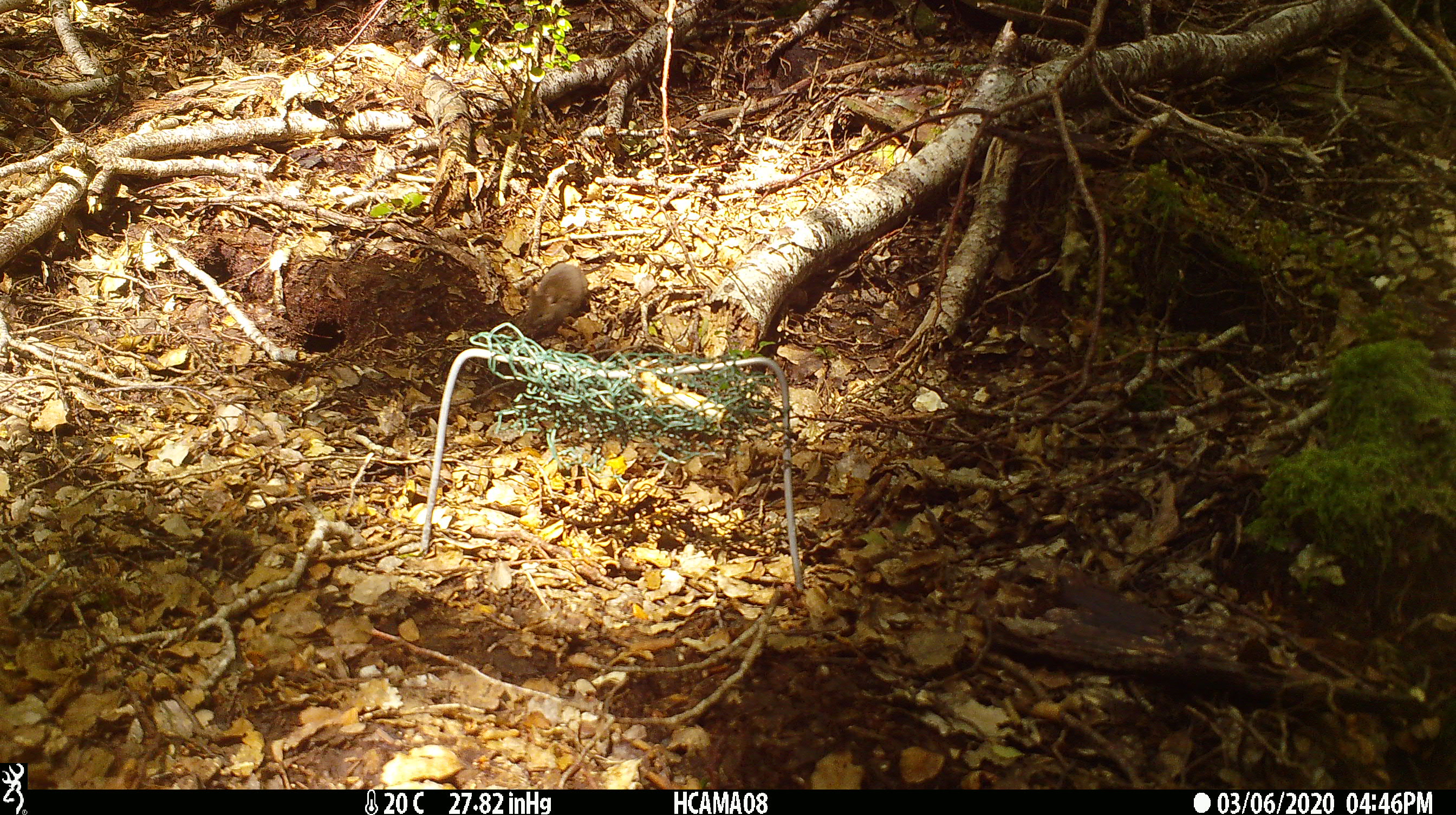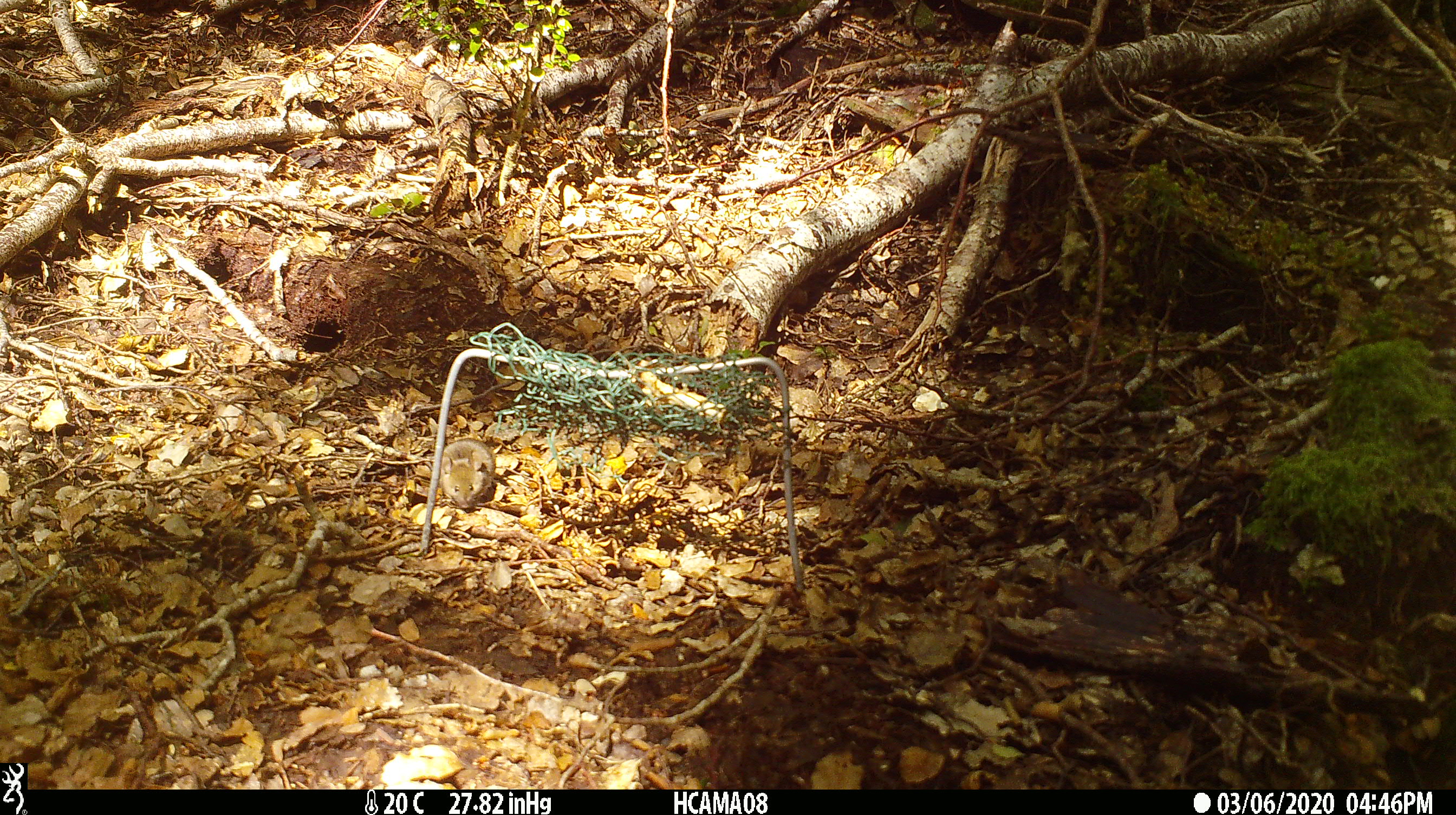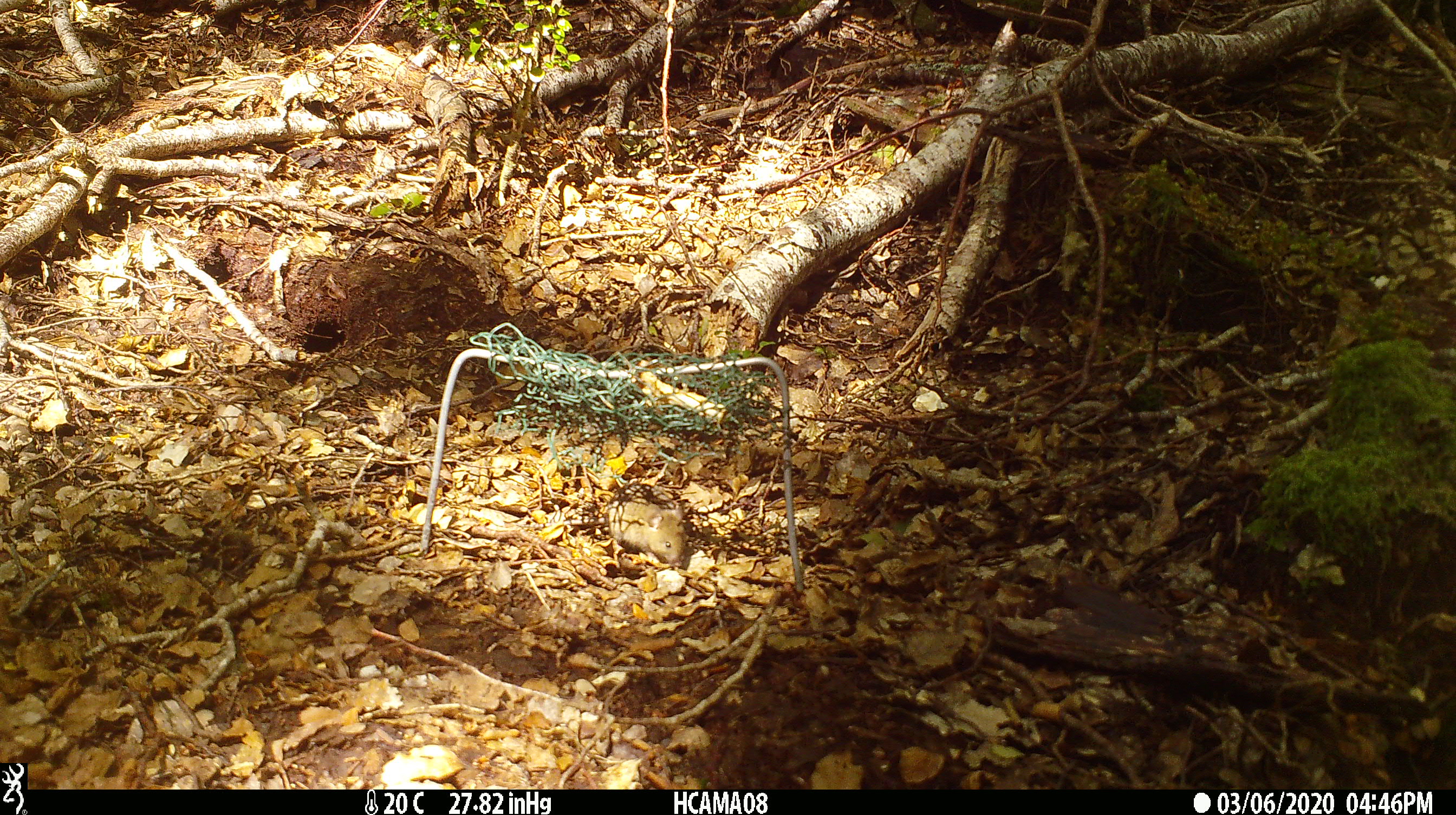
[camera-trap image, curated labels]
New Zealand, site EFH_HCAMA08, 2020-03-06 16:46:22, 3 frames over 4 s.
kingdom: Animalia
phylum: Chordata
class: Mammalia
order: Rodentia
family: Muridae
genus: Mus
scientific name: Mus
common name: mouse